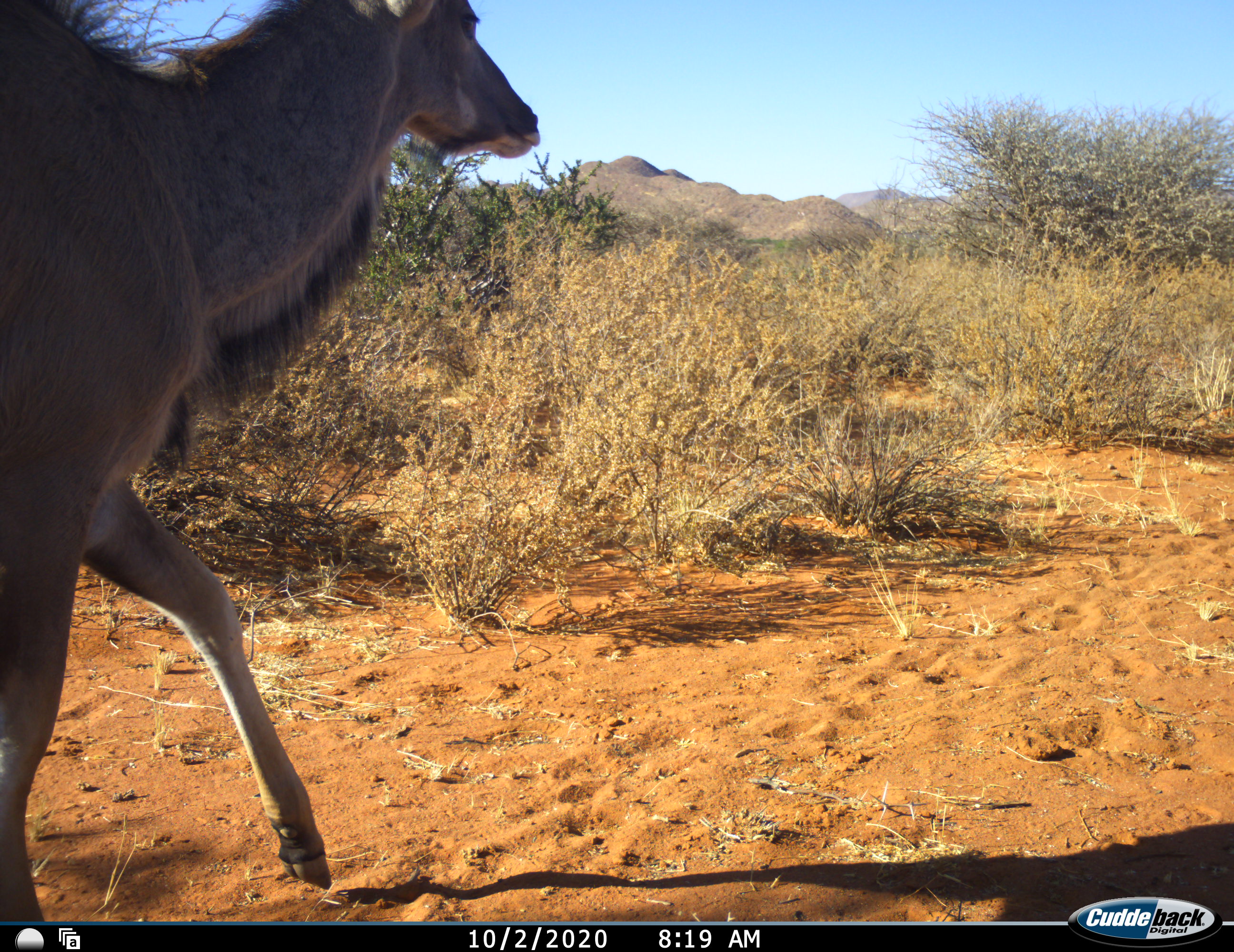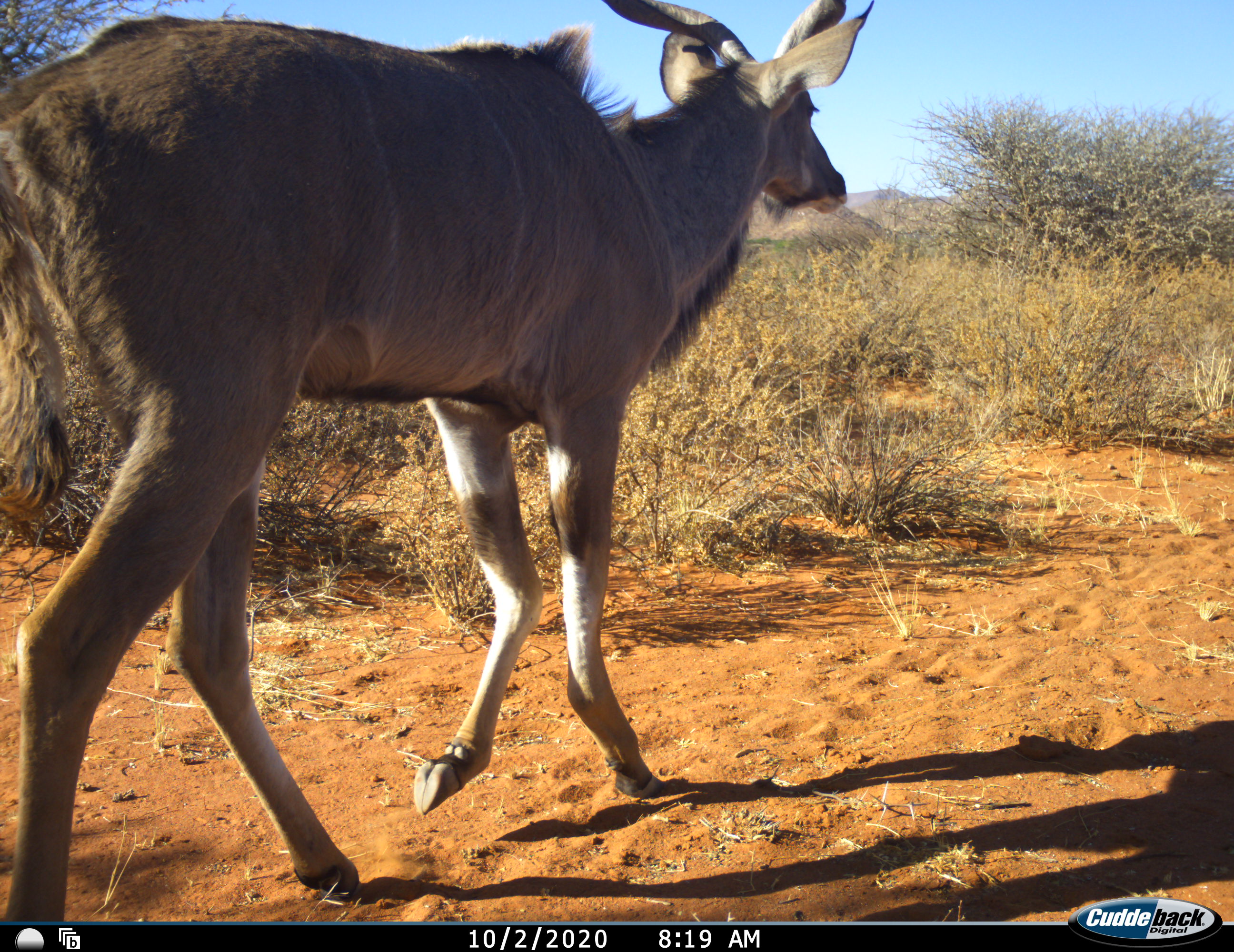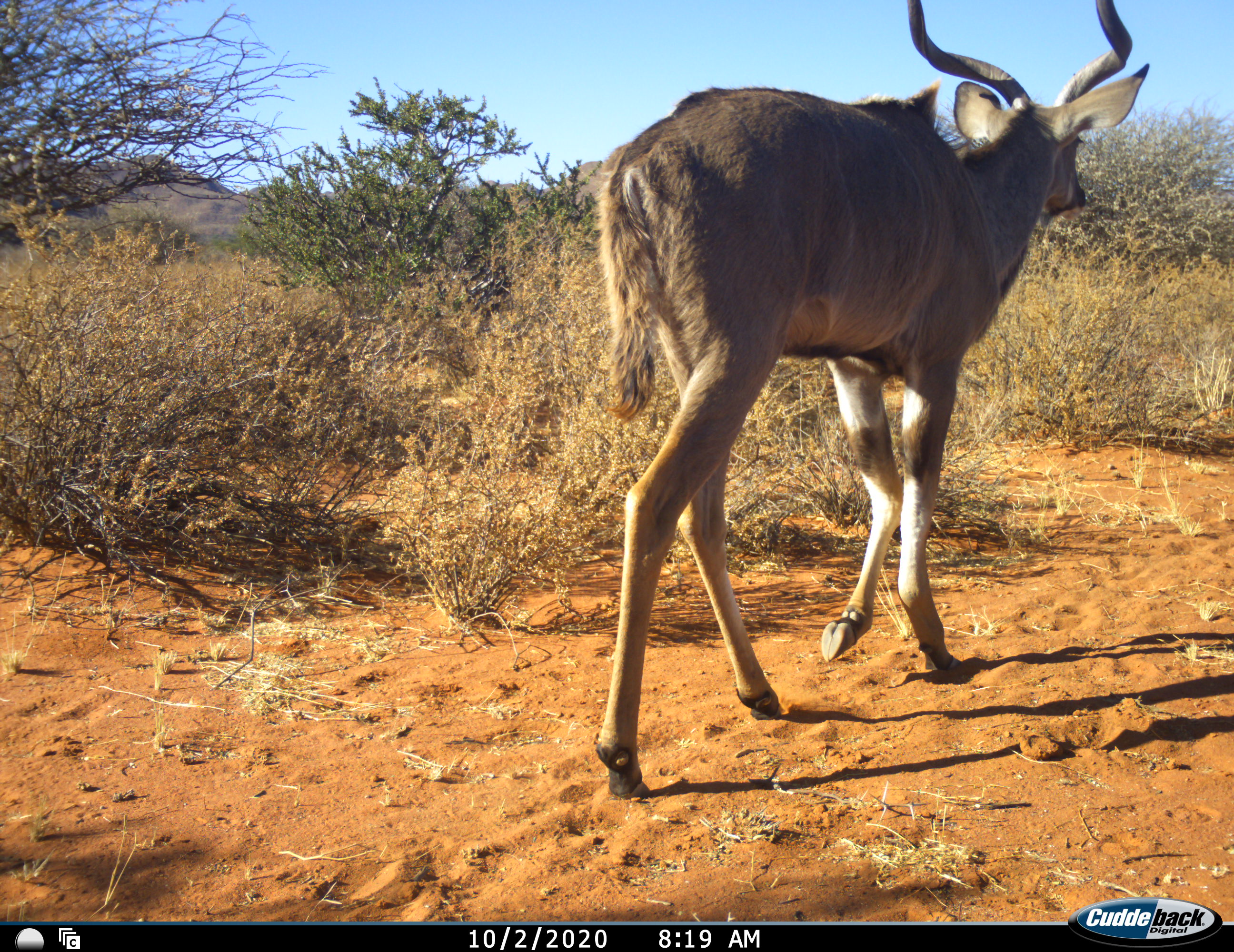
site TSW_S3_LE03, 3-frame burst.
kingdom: Animalia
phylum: Chordata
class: Mammalia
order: Artiodactyla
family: Bovidae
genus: Tragelaphus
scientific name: Tragelaphus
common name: kudu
Kudu (Tragelaphus), count 1. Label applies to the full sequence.